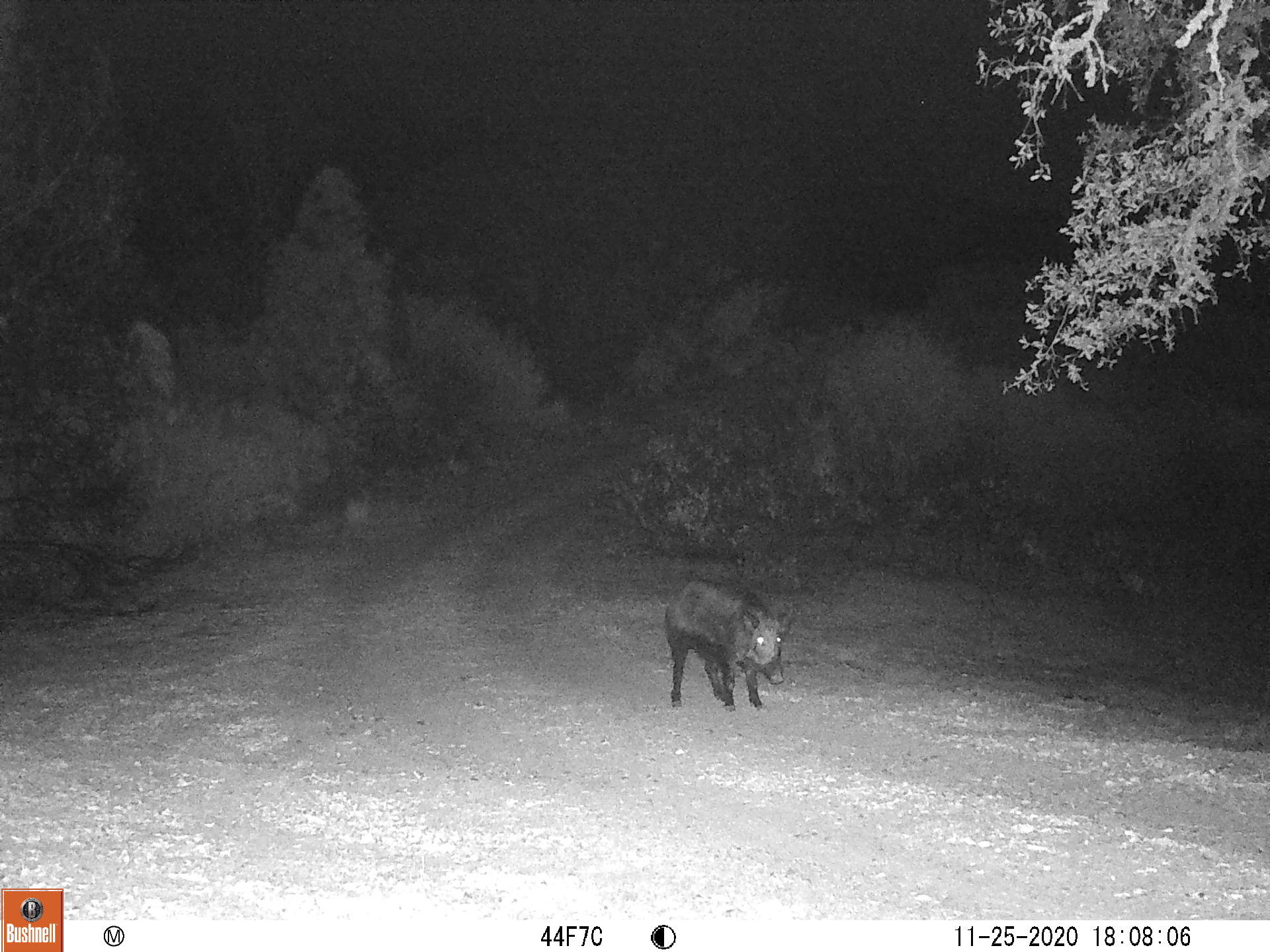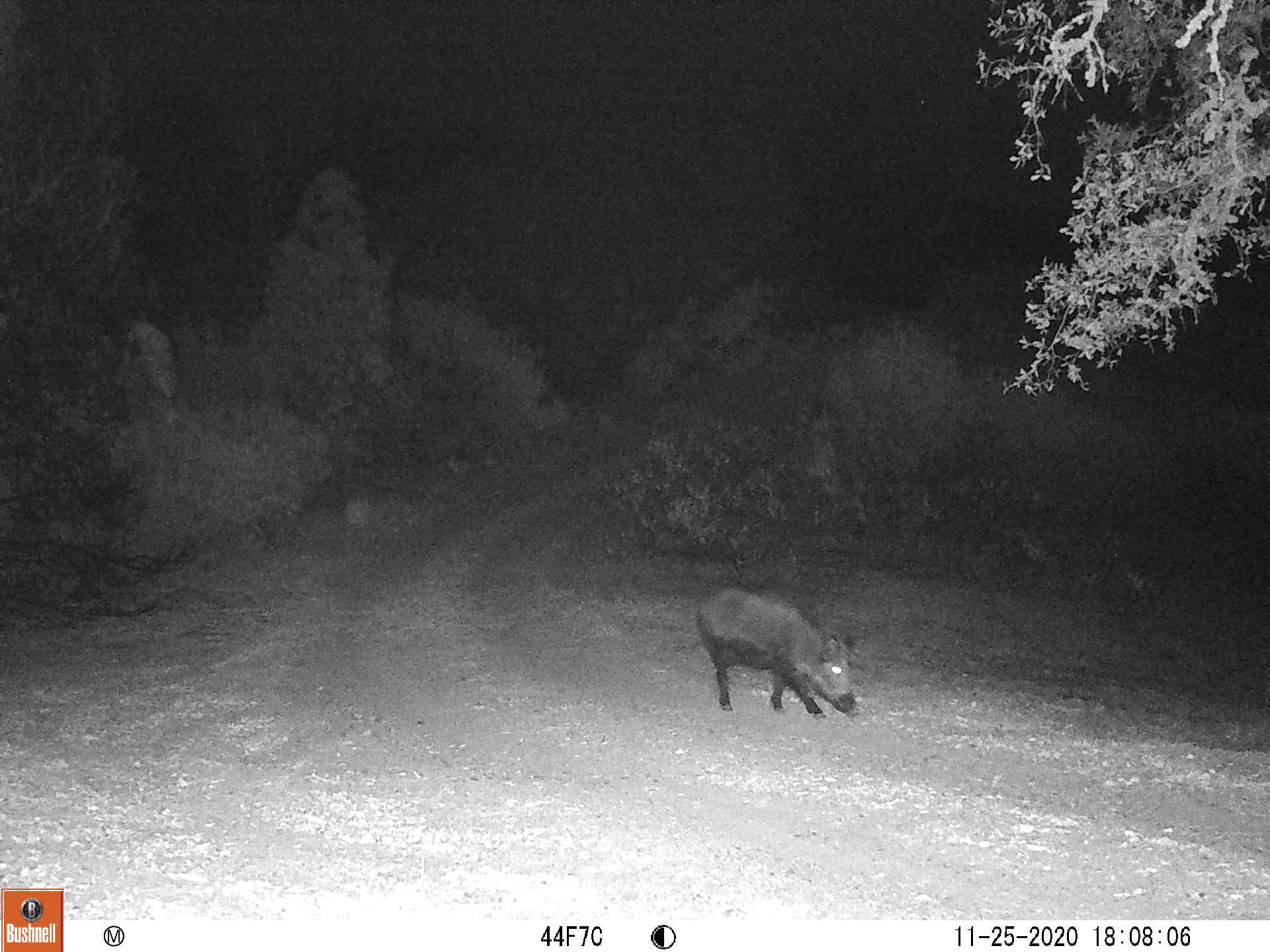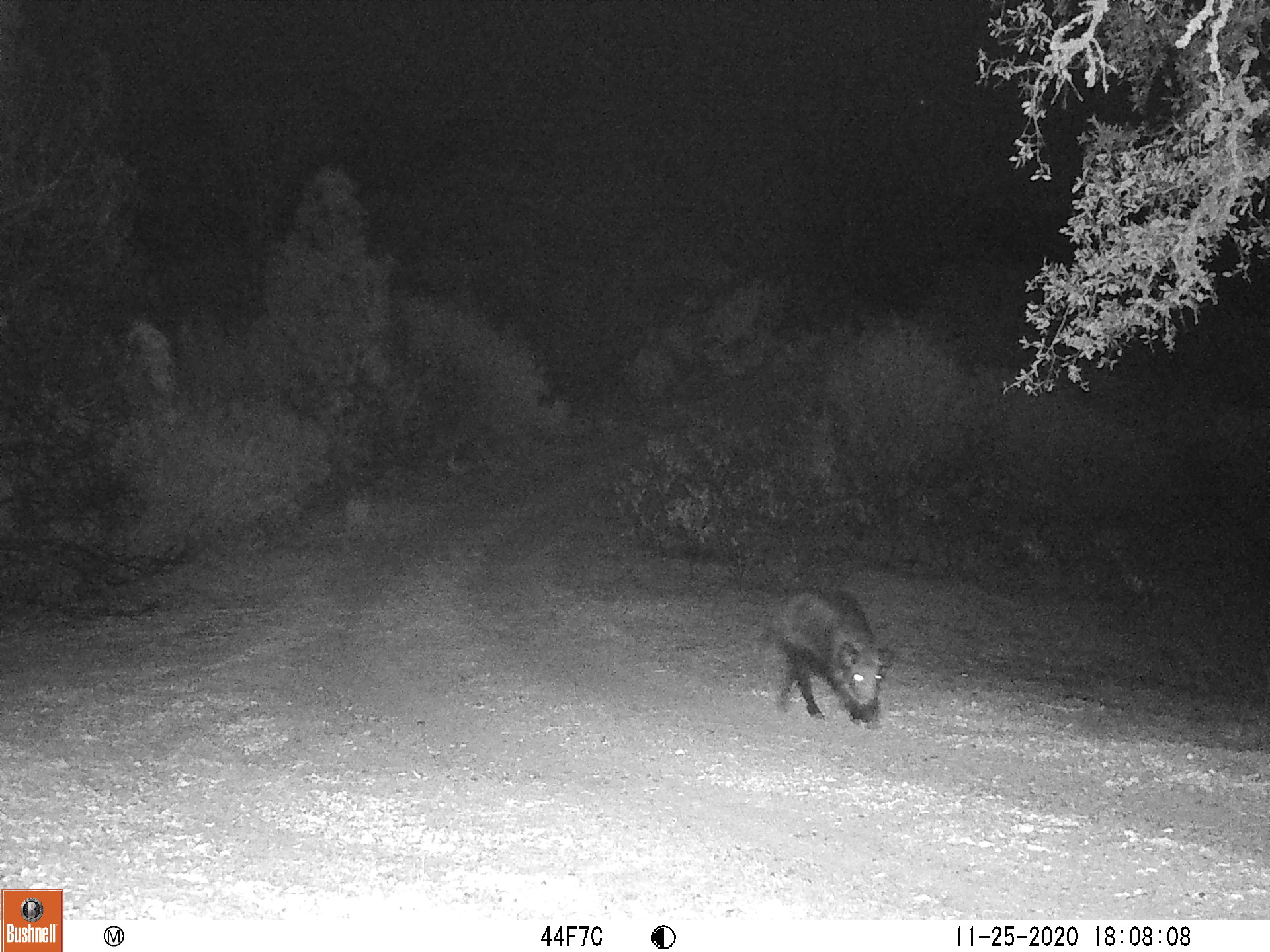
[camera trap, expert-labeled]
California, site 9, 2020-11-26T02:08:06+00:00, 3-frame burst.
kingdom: Animalia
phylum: Chordata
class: Mammalia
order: Artiodactyla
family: Suidae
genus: Sus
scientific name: Sus scrofa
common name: wild boar